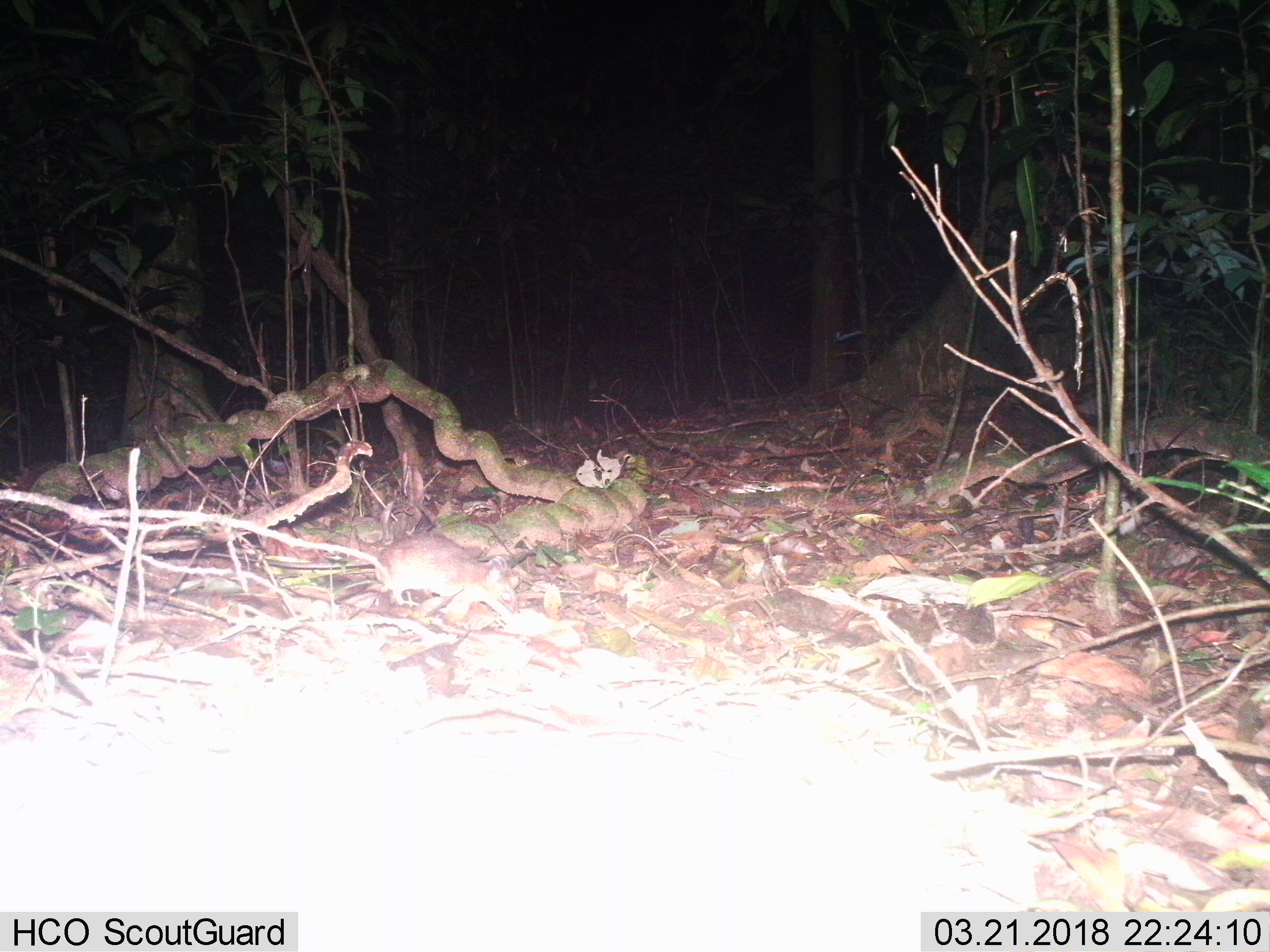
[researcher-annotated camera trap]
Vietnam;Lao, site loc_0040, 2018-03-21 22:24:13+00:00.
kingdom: Animalia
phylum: Chordata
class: Mammalia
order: Rodentia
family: Muridae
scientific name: Muridae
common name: old-world mice and rats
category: unidentified murid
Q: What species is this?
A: Unidentified murid (old-world mice and rats) (Muridae).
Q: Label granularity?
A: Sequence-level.